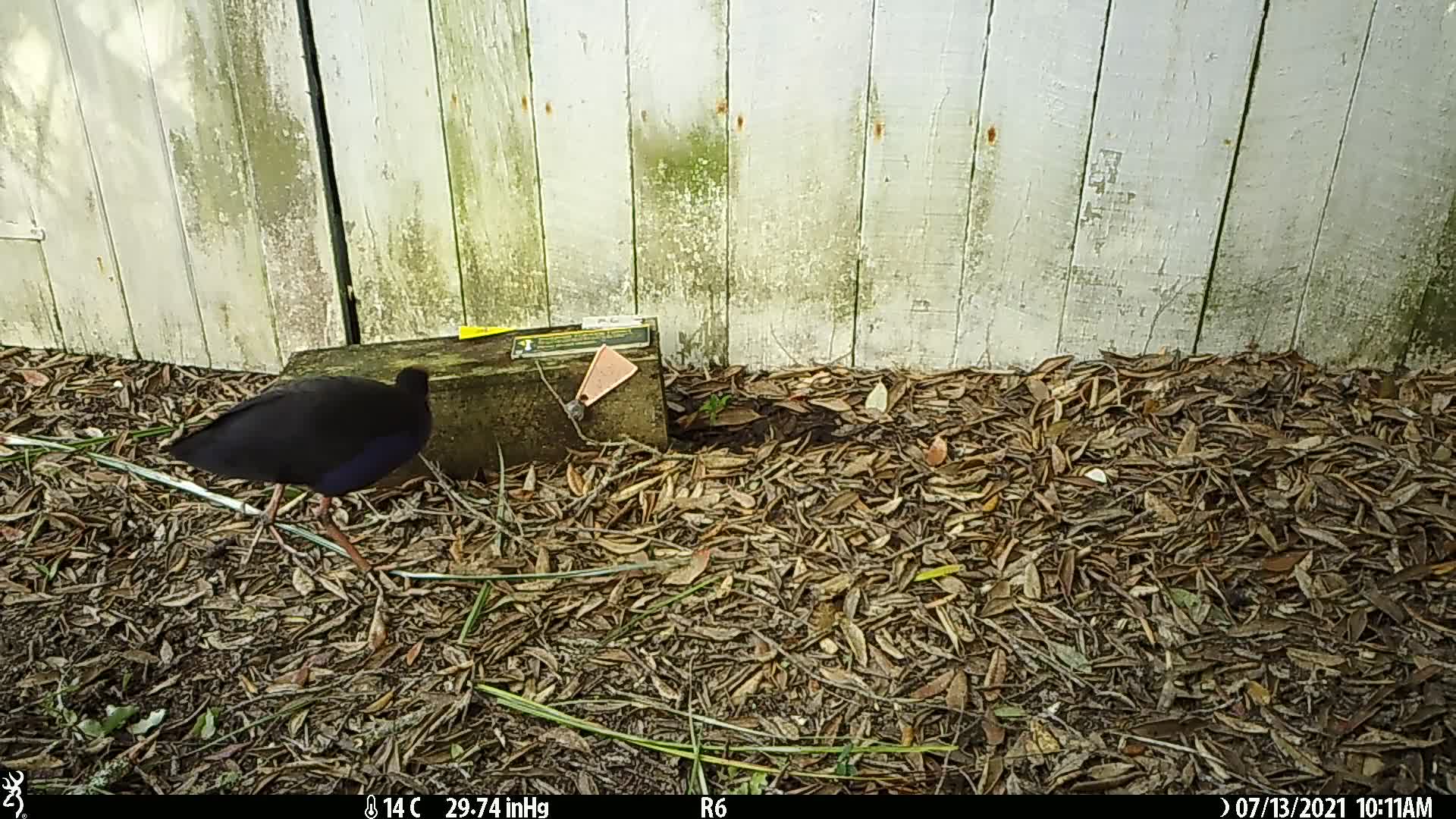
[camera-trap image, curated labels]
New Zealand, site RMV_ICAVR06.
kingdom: Animalia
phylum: Chordata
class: Aves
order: Gruiformes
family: Rallidae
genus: Porphyrio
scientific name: Porphyrio melanotus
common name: australasian swamphen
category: pukeko